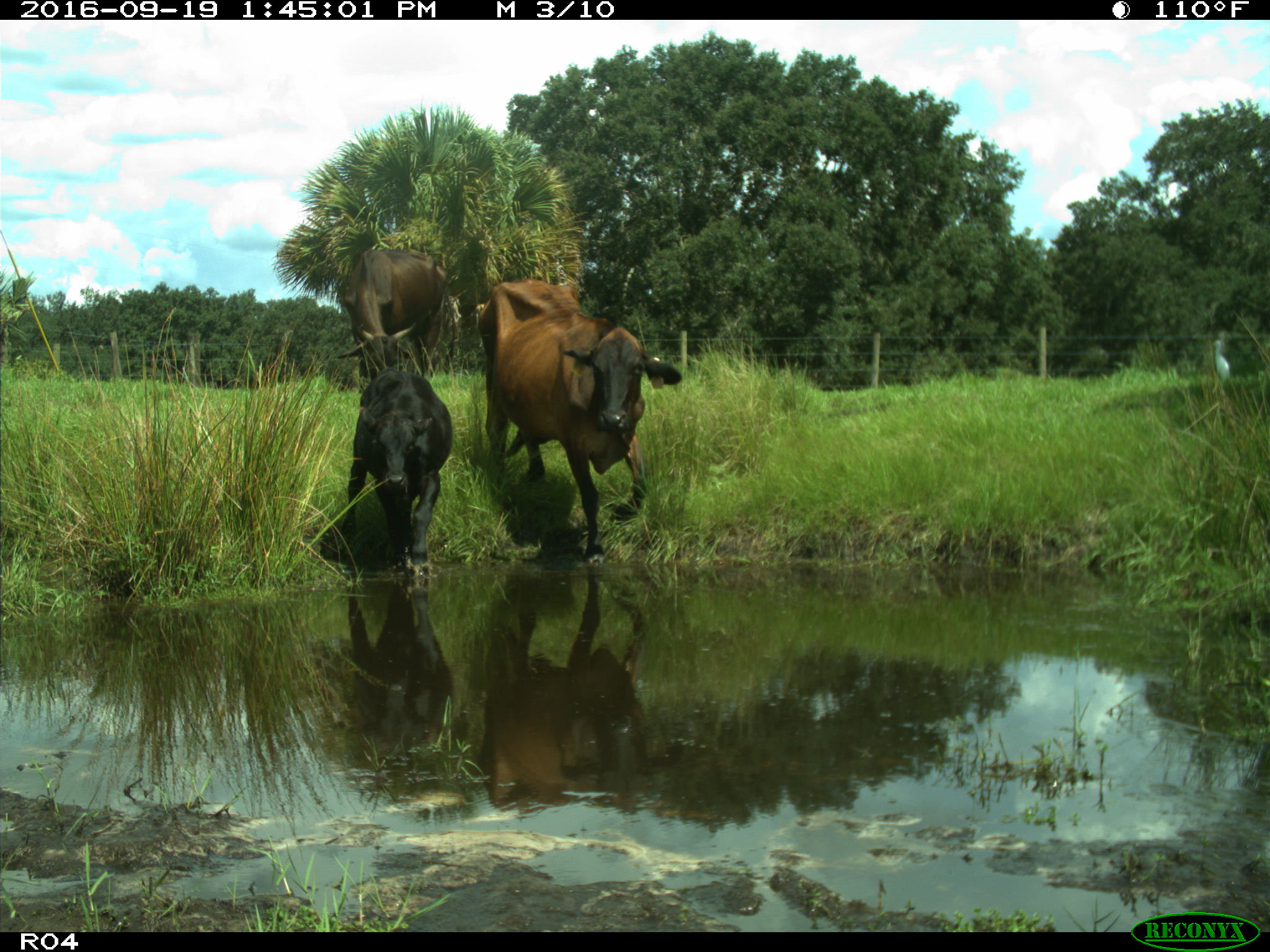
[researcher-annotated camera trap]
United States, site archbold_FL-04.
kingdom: Animalia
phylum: Chordata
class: Mammalia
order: Artiodactyla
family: Bovidae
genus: Bos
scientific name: Bos taurus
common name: domestic cow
Bos taurus (domestic cow).